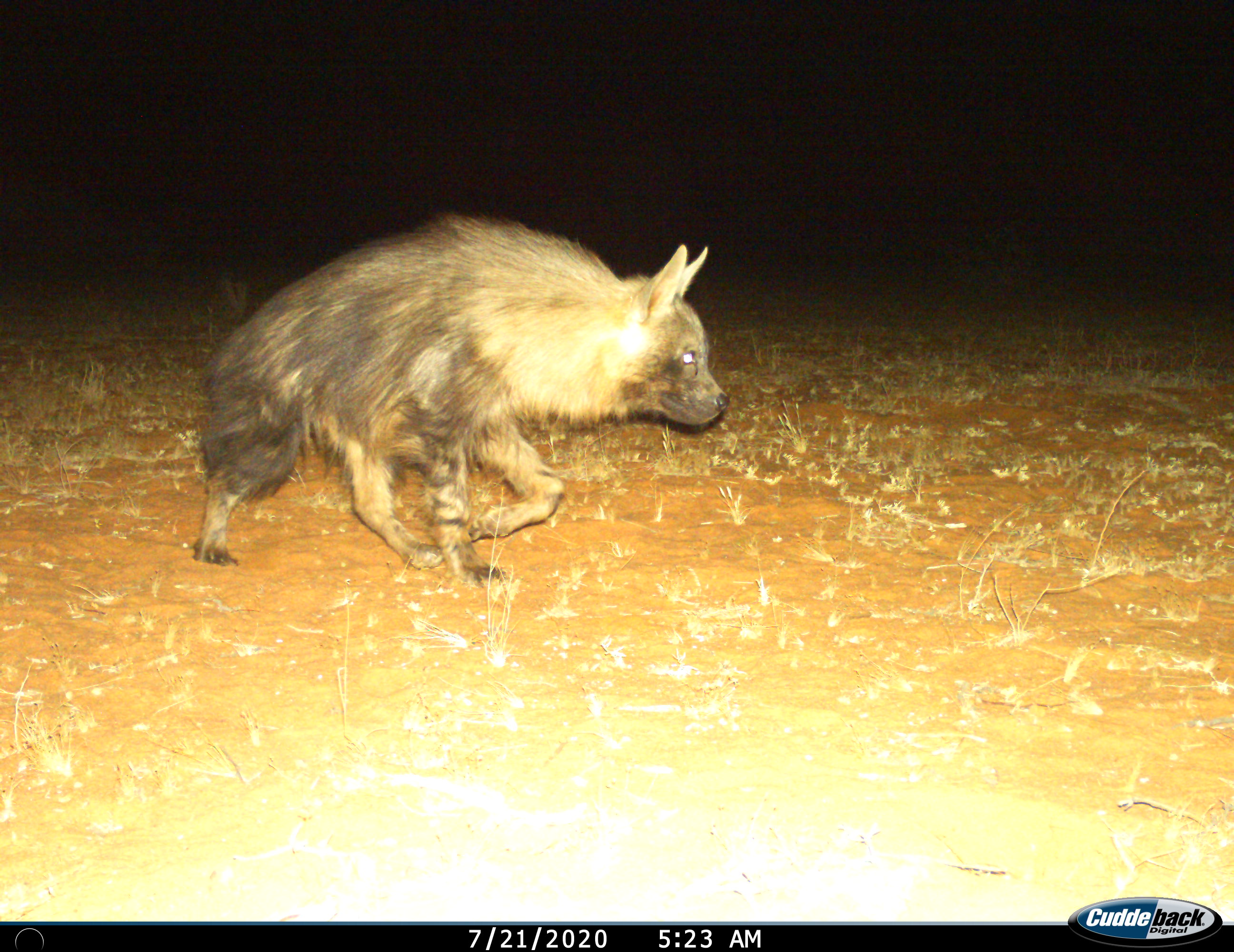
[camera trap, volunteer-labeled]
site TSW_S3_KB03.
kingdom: Animalia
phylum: Chordata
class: Mammalia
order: Carnivora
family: Hyaenidae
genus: Parahyaena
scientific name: Parahyaena brunnea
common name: brown hyena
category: hyenabrown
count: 1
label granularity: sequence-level